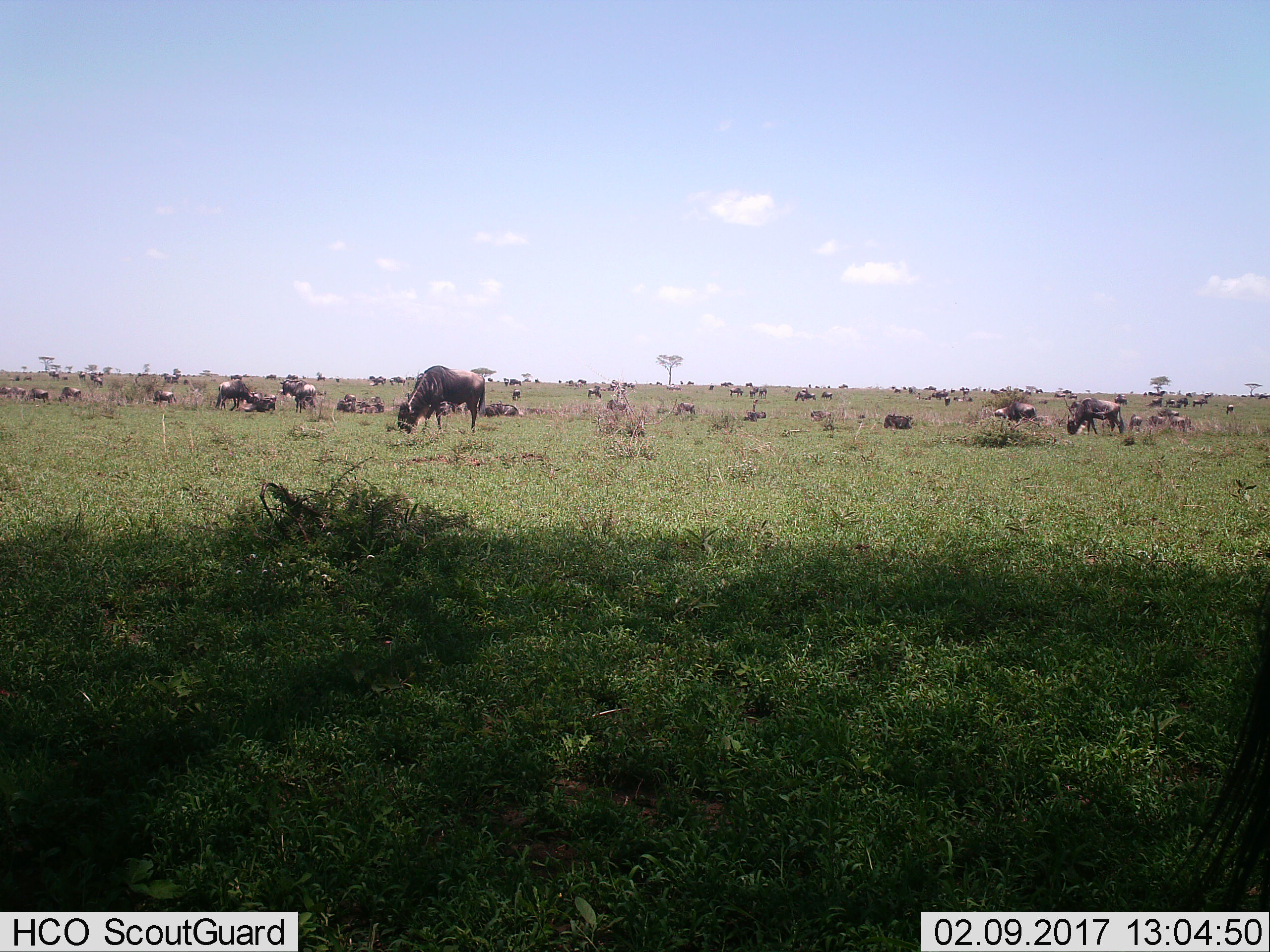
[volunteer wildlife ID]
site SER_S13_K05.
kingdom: Animalia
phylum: Chordata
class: Mammalia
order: Artiodactyla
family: Bovidae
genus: Connochaetes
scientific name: Connochaetes taurinus taurinus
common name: blue wildebeest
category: wildebeestblue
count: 11-50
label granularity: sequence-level